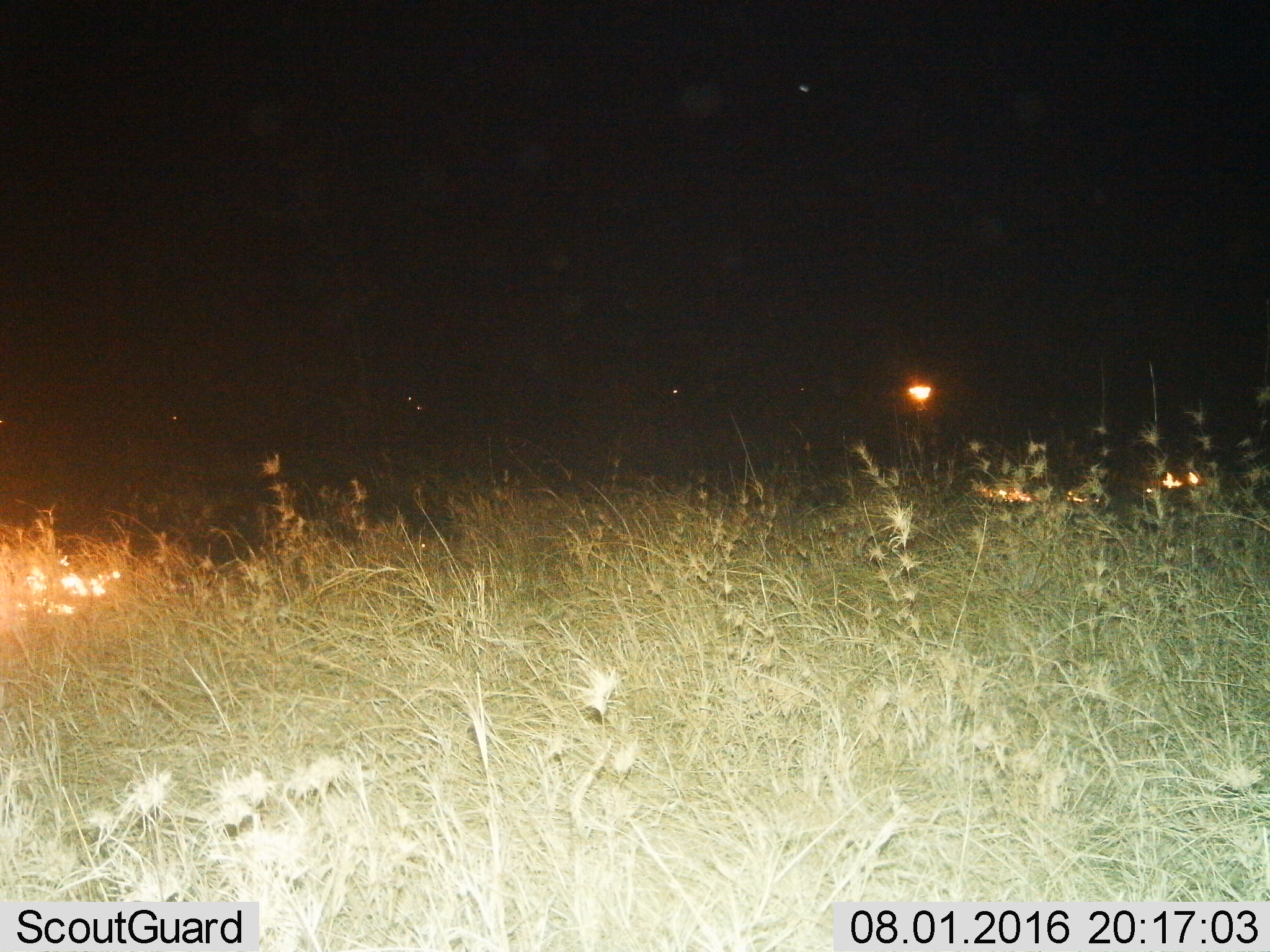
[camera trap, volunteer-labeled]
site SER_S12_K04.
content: unidentified animal